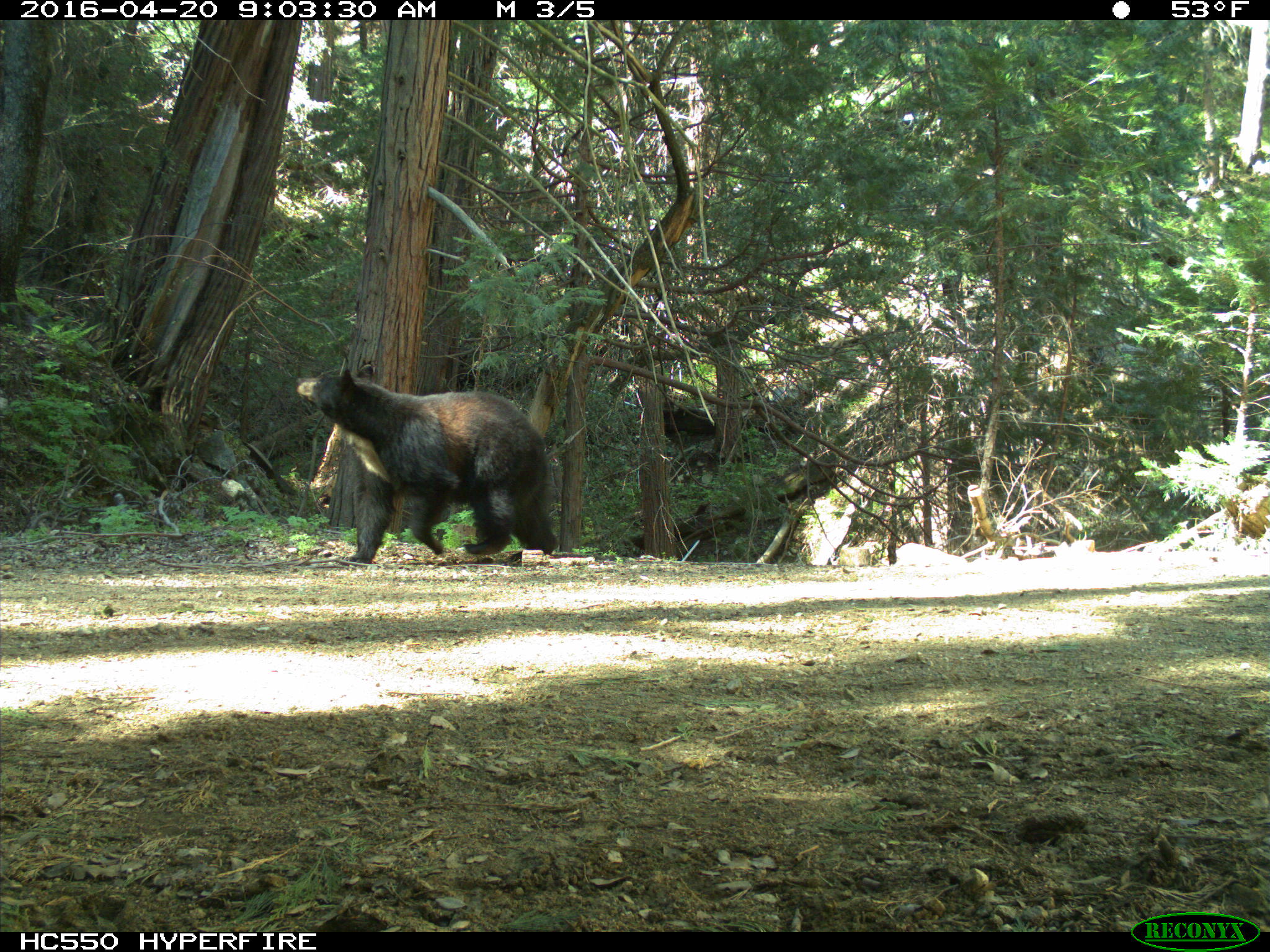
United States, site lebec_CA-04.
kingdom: Animalia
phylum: Chordata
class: Mammalia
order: Carnivora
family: Ursidae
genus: Ursus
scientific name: Ursus americanus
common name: american black bear